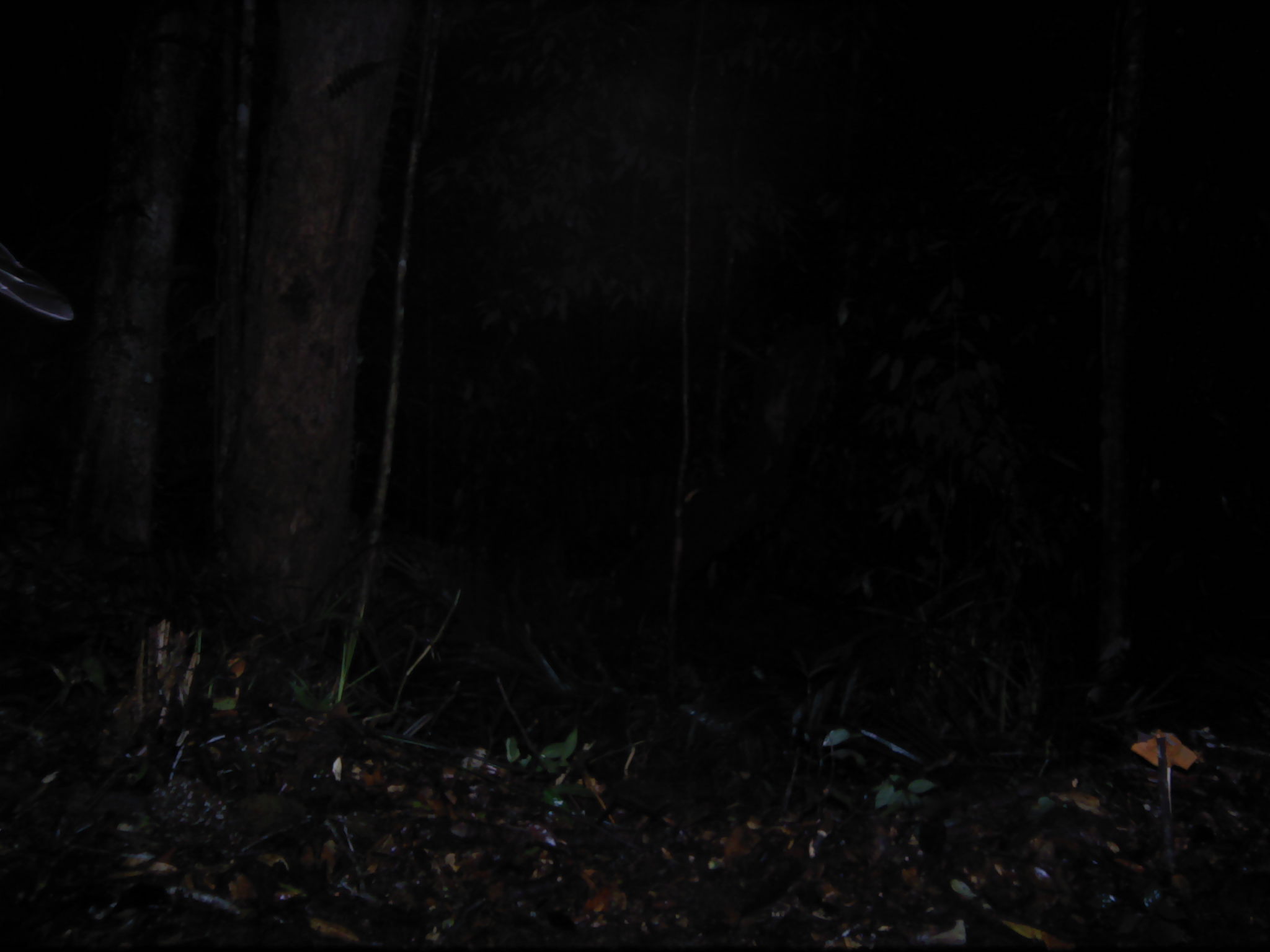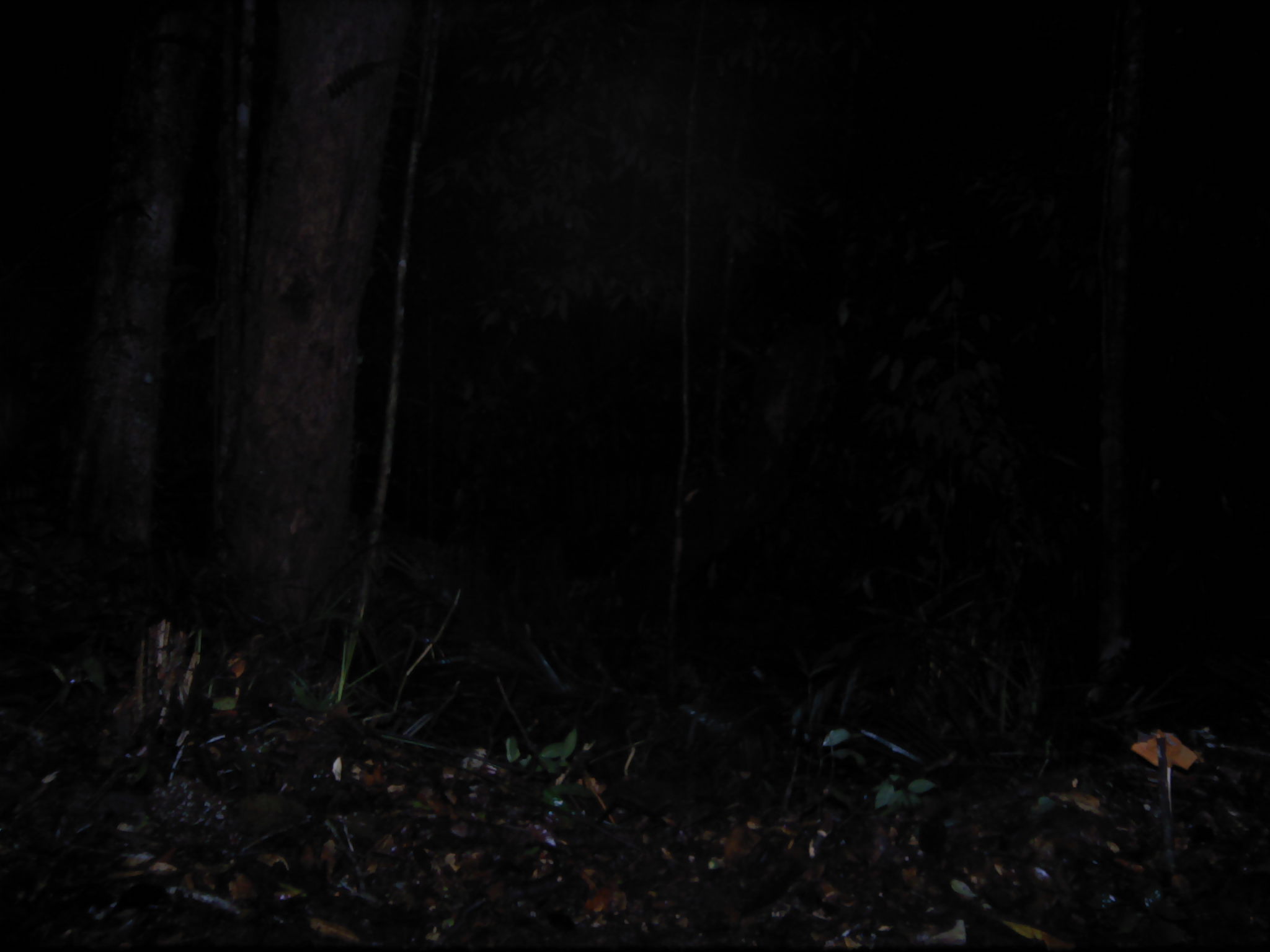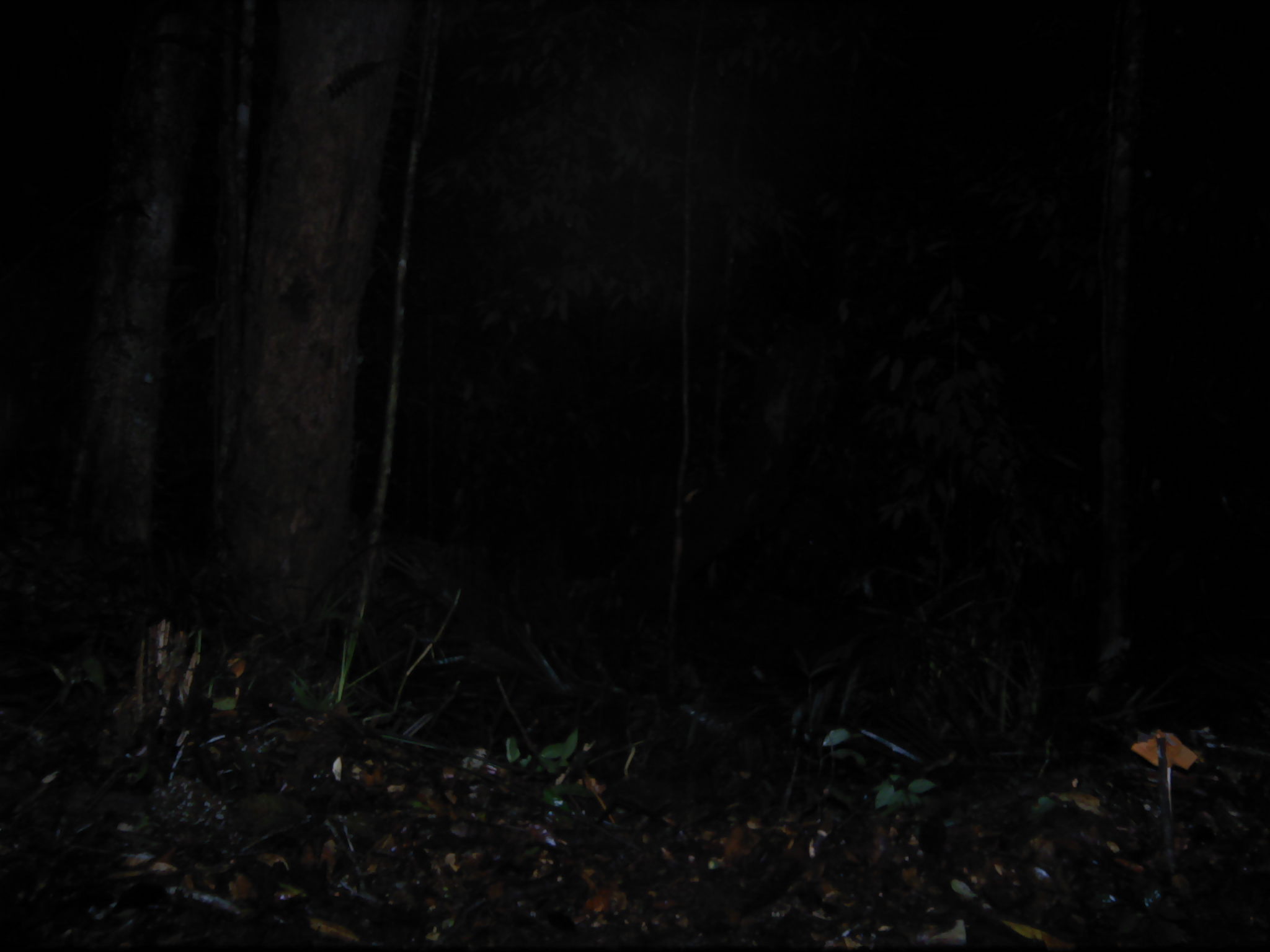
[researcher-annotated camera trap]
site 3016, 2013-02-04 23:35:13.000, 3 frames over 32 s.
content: unidentified animal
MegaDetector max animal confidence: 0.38